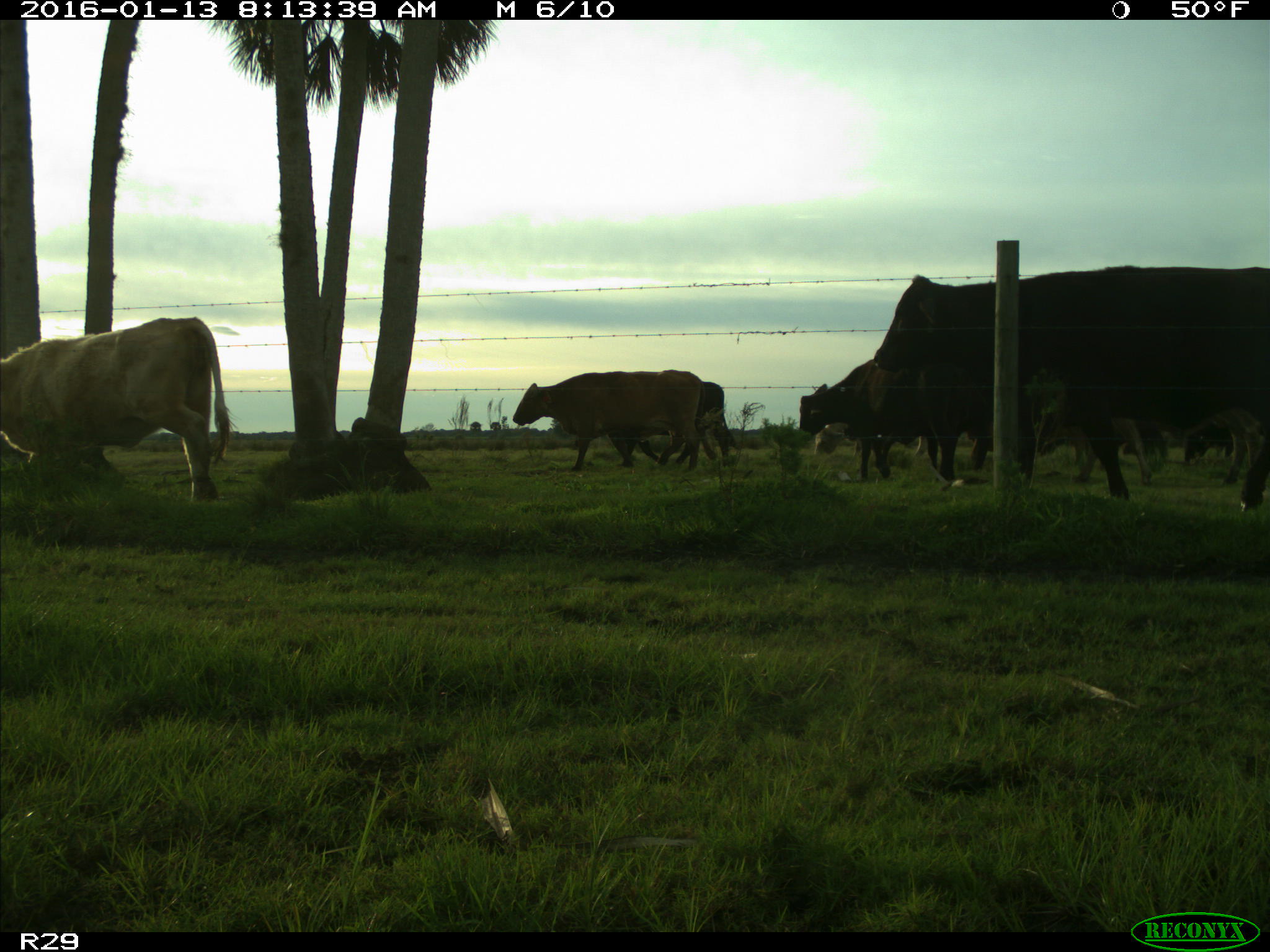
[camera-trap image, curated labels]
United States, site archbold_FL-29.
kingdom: Animalia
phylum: Chordata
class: Mammalia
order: Artiodactyla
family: Bovidae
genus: Bos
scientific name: Bos taurus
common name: domestic cow